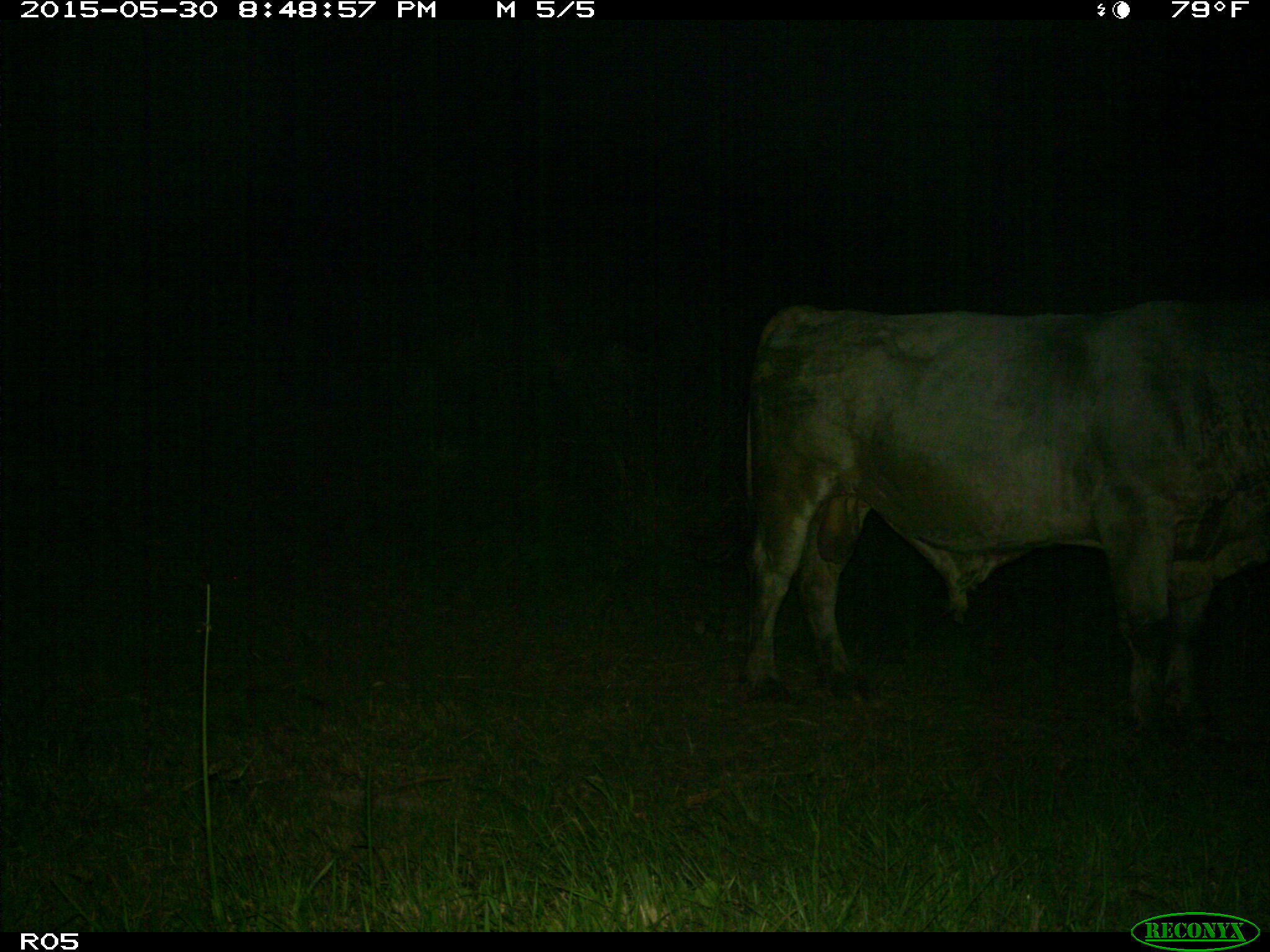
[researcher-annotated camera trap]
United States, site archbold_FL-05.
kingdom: Animalia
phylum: Chordata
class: Mammalia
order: Artiodactyla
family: Bovidae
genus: Bos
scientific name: Bos taurus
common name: domestic cow